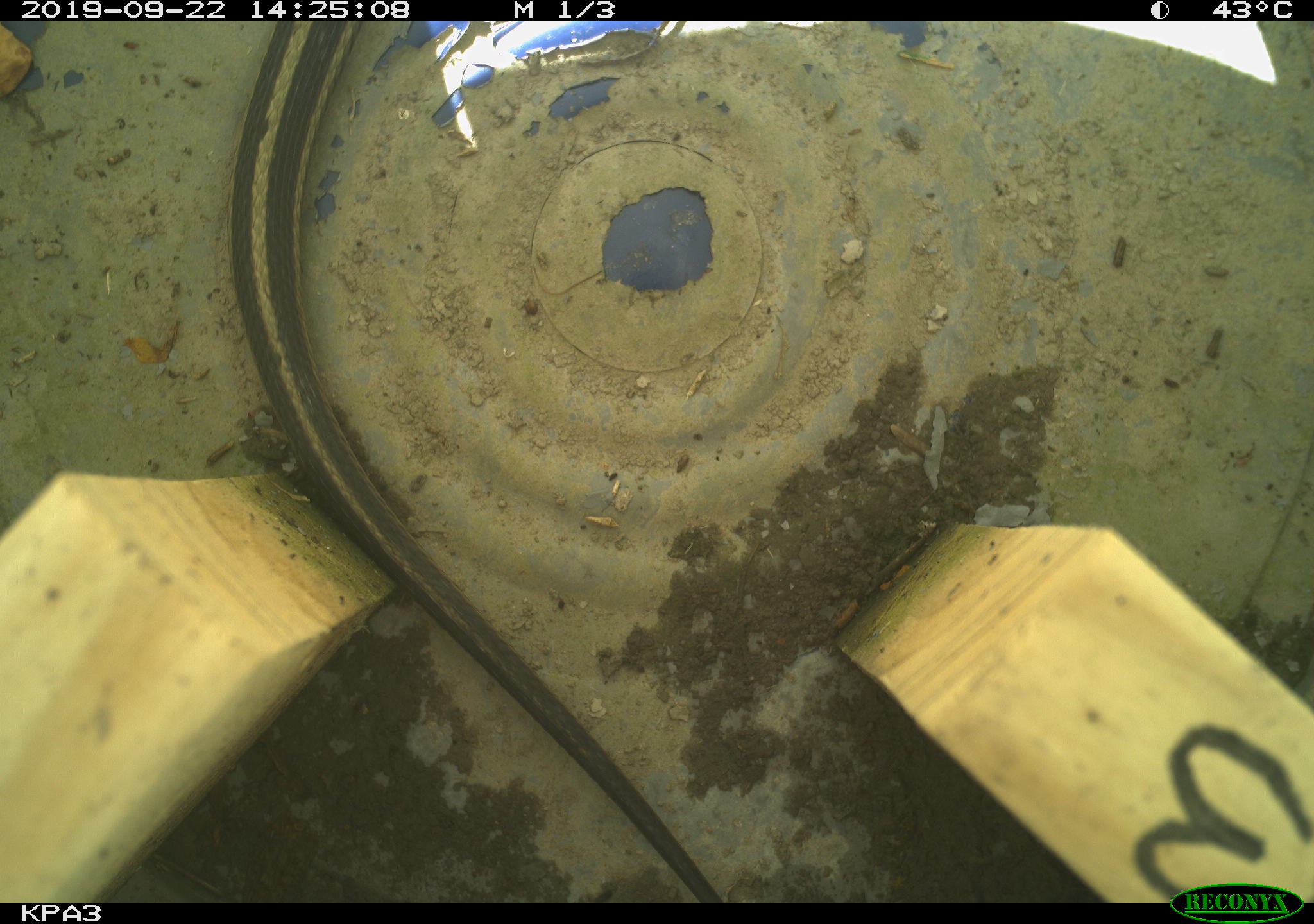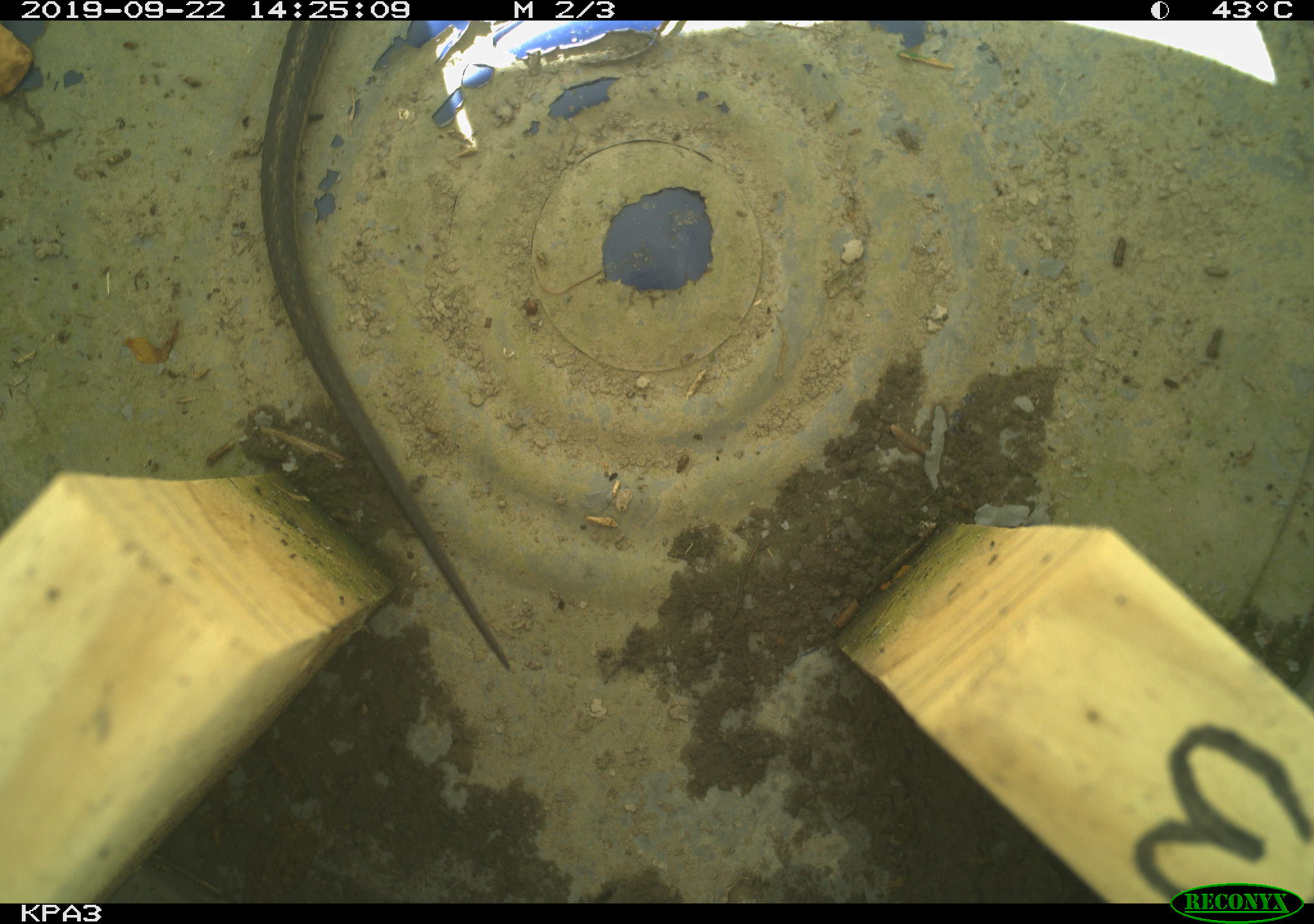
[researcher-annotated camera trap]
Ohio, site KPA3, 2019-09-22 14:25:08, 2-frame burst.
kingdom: Animalia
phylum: Chordata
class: Reptilia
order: Squamata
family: Colubridae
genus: Thamnophis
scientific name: Thamnophis sirtalis sirtalis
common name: eastern gartersnake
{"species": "eastern gartersnake (Thamnophis sirtalis sirtalis)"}